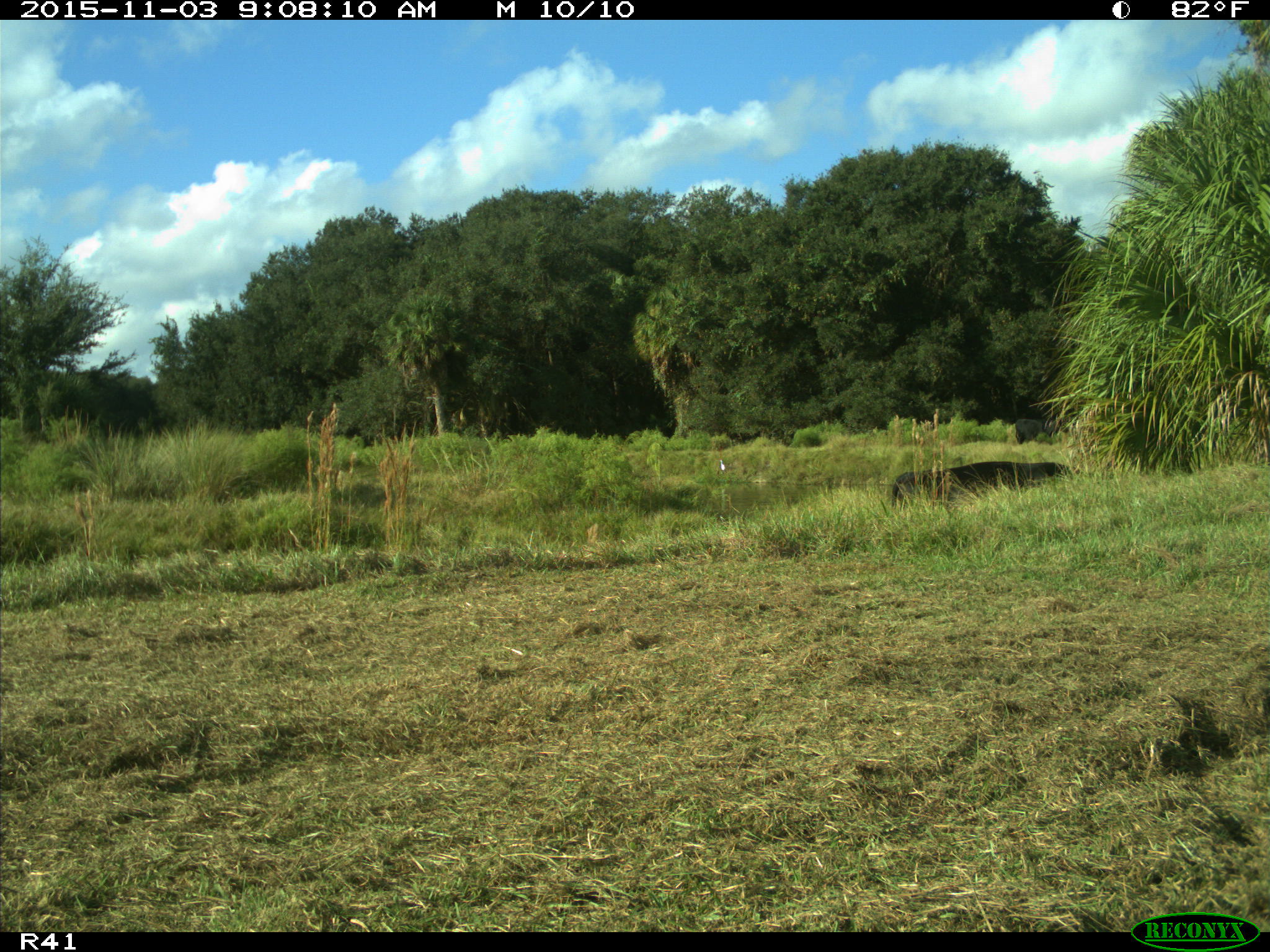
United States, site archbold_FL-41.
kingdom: Animalia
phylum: Chordata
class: Mammalia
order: Artiodactyla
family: Bovidae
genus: Bos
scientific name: Bos taurus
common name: domestic cow